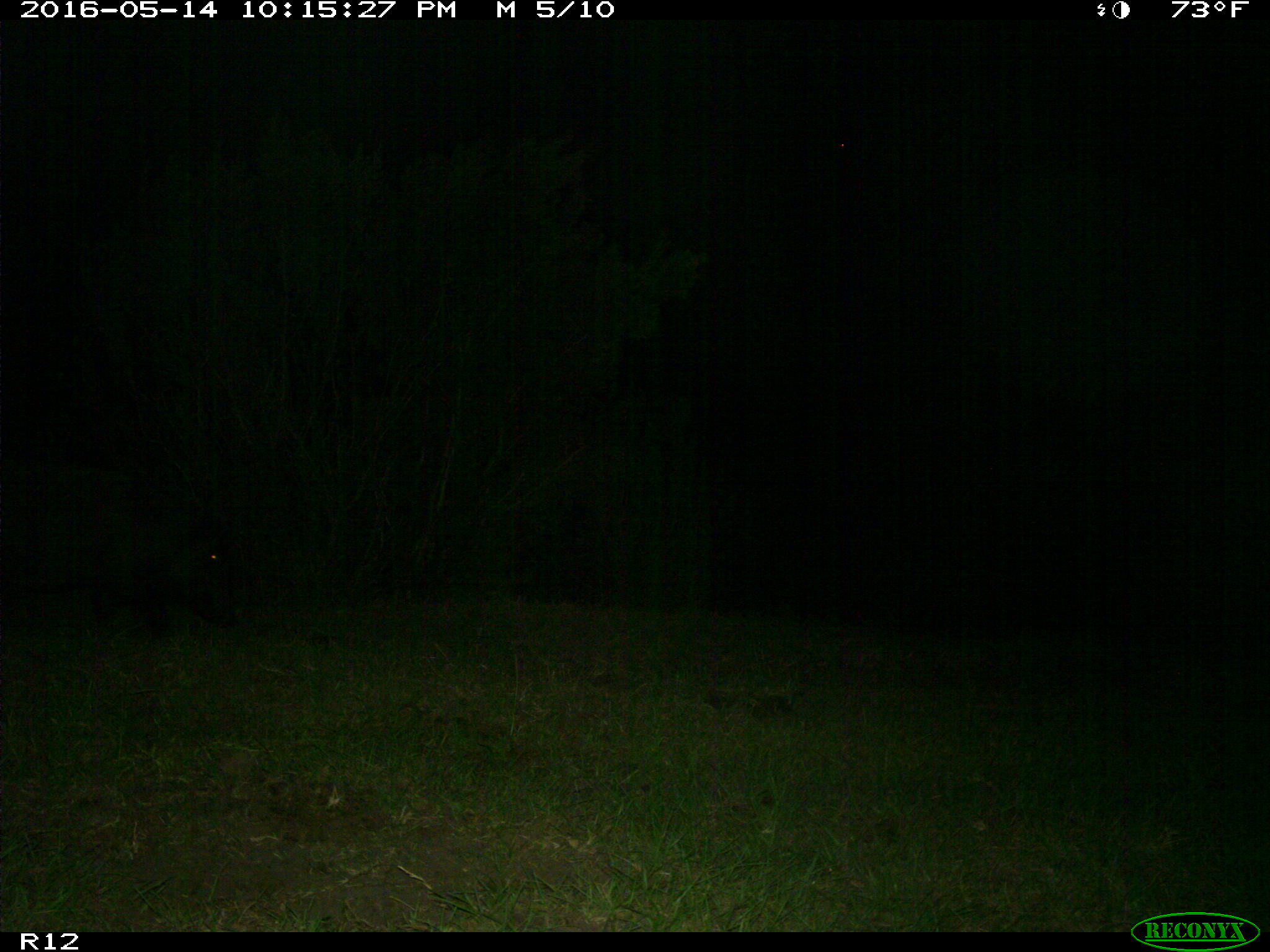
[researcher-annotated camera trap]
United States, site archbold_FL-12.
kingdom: Animalia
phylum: Chordata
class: Mammalia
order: Artiodactyla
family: Suidae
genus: Sus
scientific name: Sus scrofa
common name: wild boar